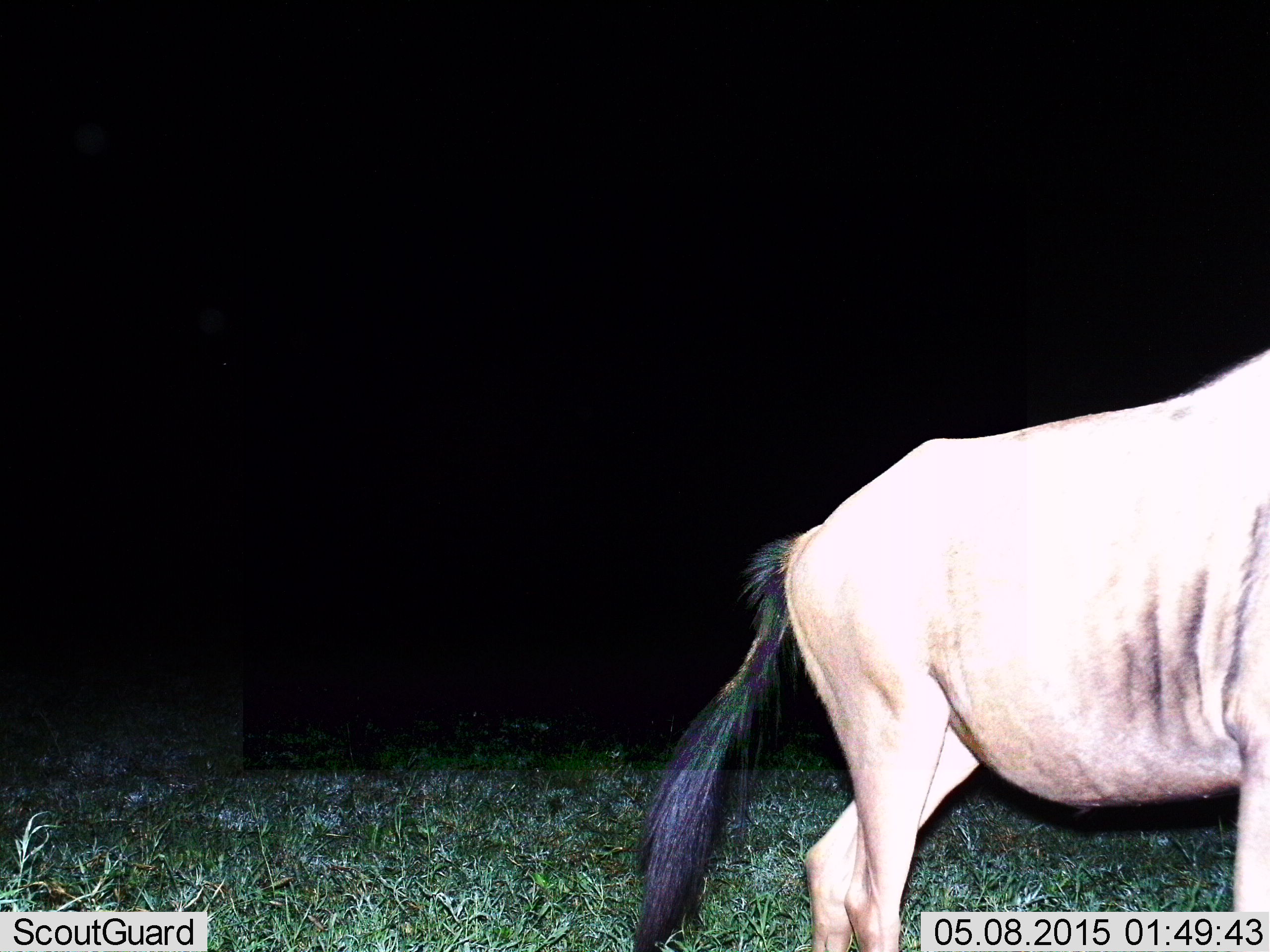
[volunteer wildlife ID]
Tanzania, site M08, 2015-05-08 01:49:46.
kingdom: Animalia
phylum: Chordata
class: Mammalia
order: Artiodactyla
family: Bovidae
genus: Connochaetes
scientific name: Connochaetes taurinus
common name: blue wildebeest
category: wildebeest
Wildebeest (blue wildebeest) (Connochaetes taurinus), count 1. Behavior (volunteer vote fractions): standing 50%, resting 0%, moving 50%, interacting 0%. Young present (vote fraction): 0%. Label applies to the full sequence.